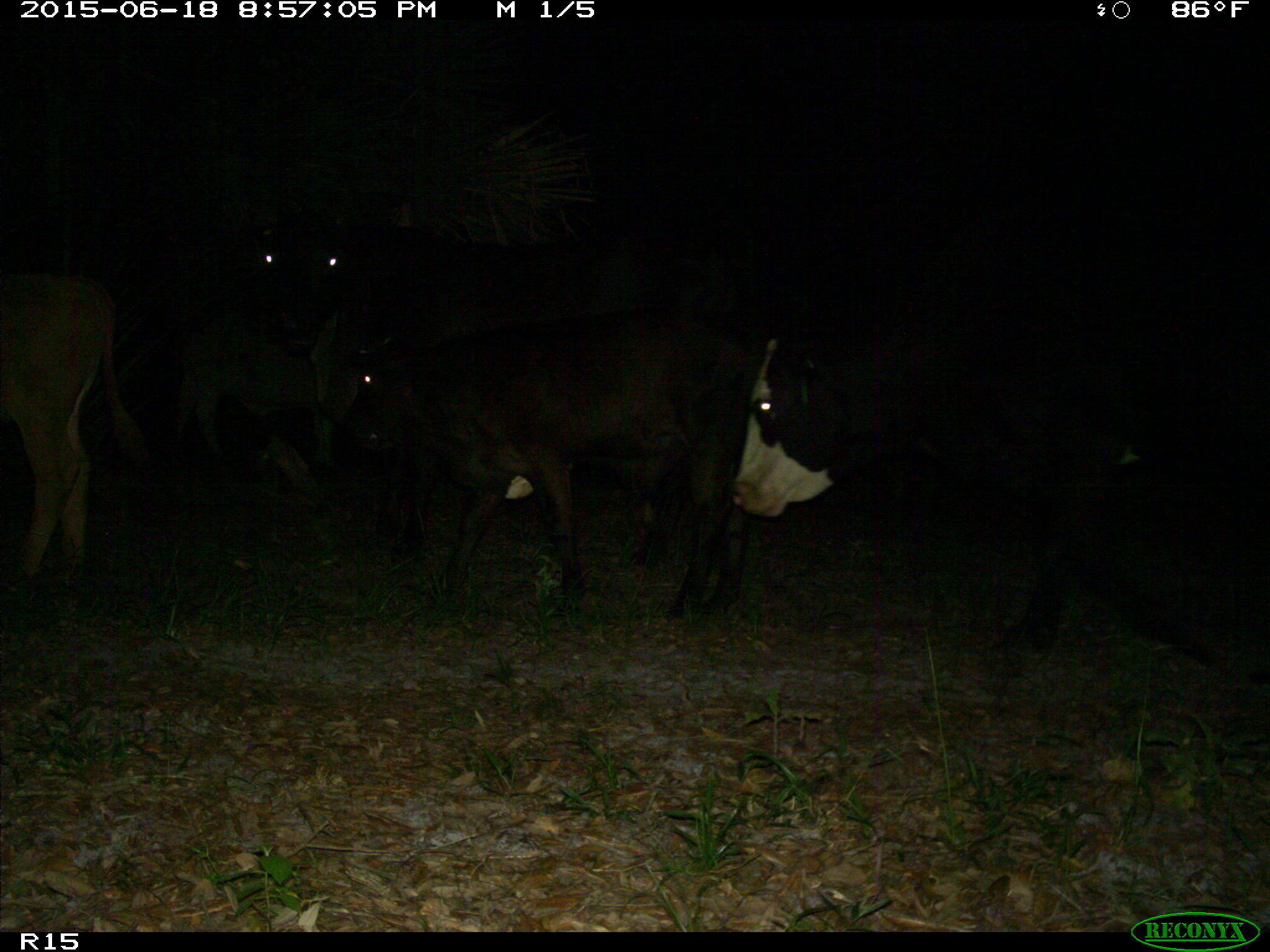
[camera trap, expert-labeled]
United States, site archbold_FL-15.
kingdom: Animalia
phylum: Chordata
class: Mammalia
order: Artiodactyla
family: Bovidae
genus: Bos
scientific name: Bos taurus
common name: domestic cow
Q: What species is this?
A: Bos taurus (domestic cow).